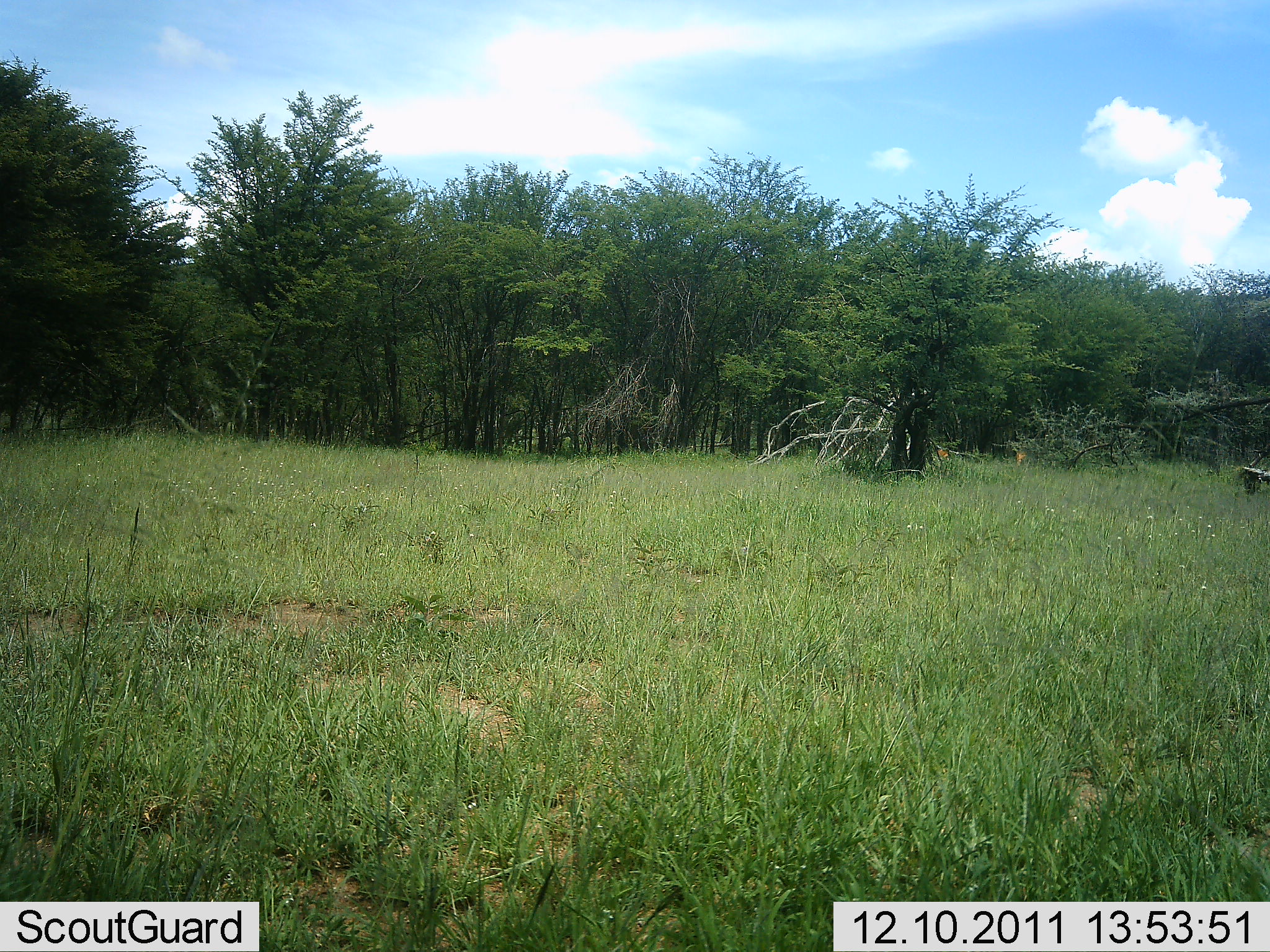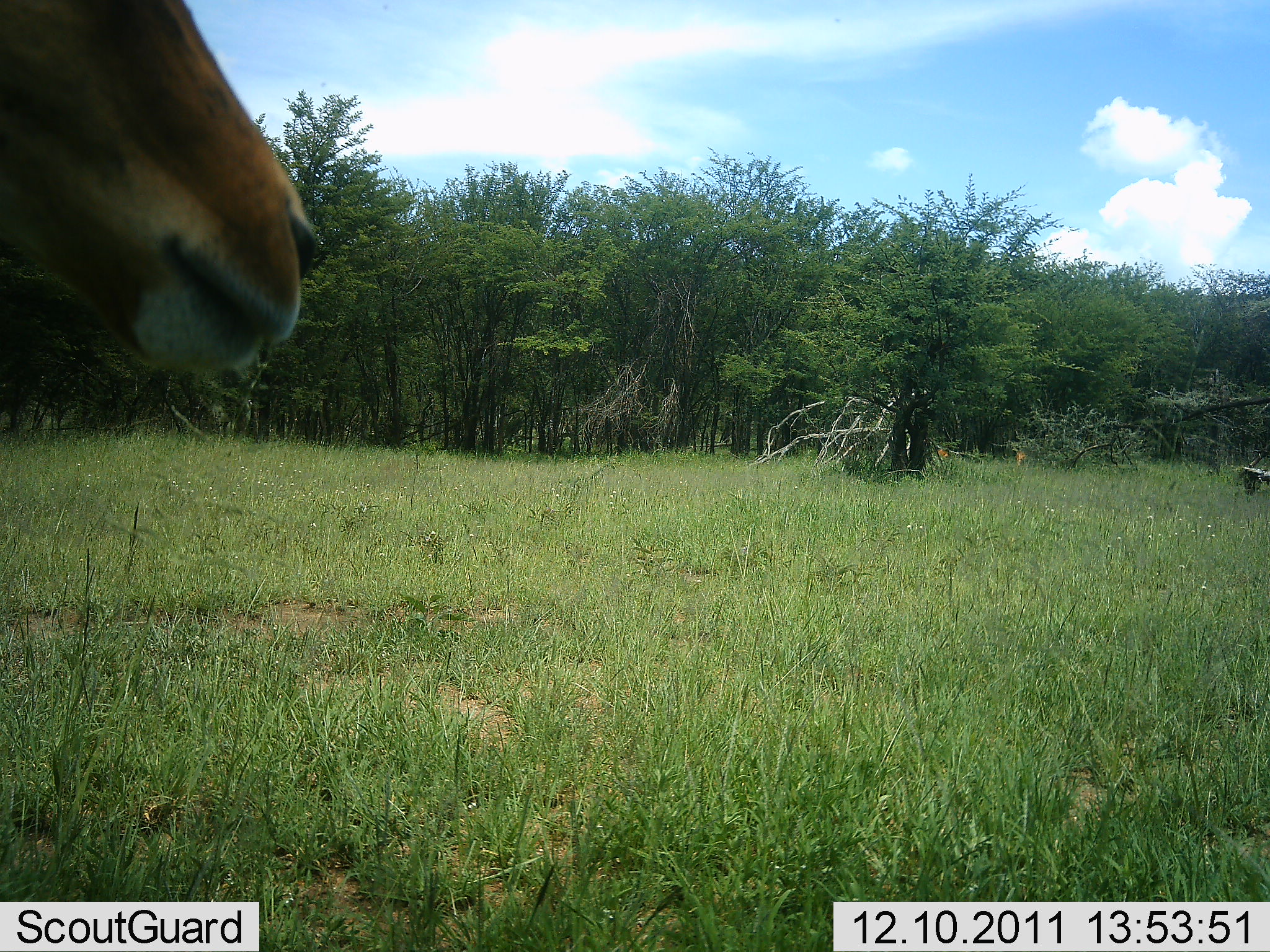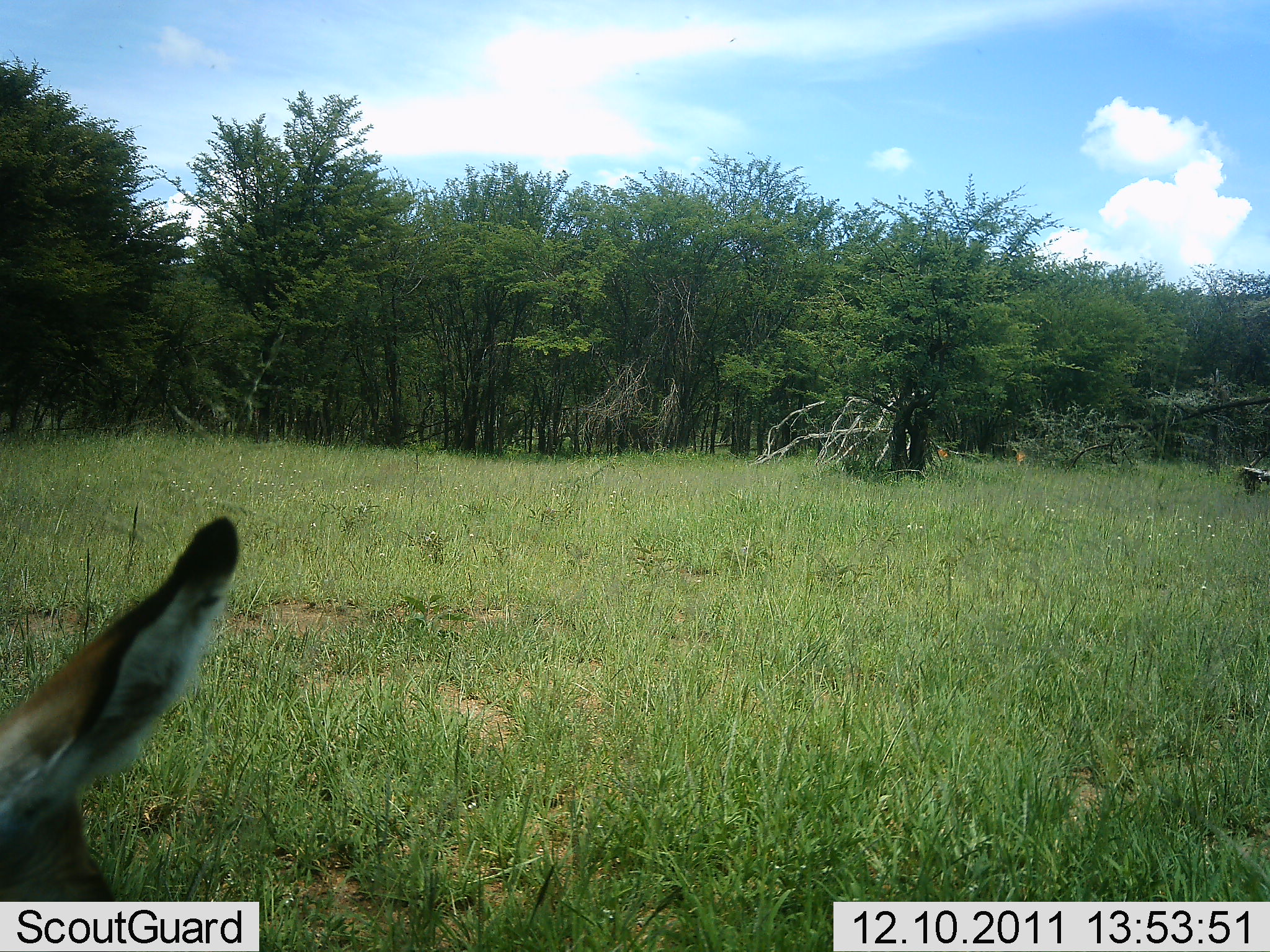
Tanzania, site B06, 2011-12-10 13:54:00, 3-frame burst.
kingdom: Animalia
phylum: Chordata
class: Mammalia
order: Artiodactyla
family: Bovidae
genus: Nanger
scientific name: Nanger granti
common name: grant's gazelle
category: gazellegrants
Gazellegrants (grant's gazelle) (Nanger granti), count 1. Behavior (volunteer vote fractions): standing 88%, resting 0%, moving 12%, interacting 0%. Young present (vote fraction): 0%. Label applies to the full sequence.